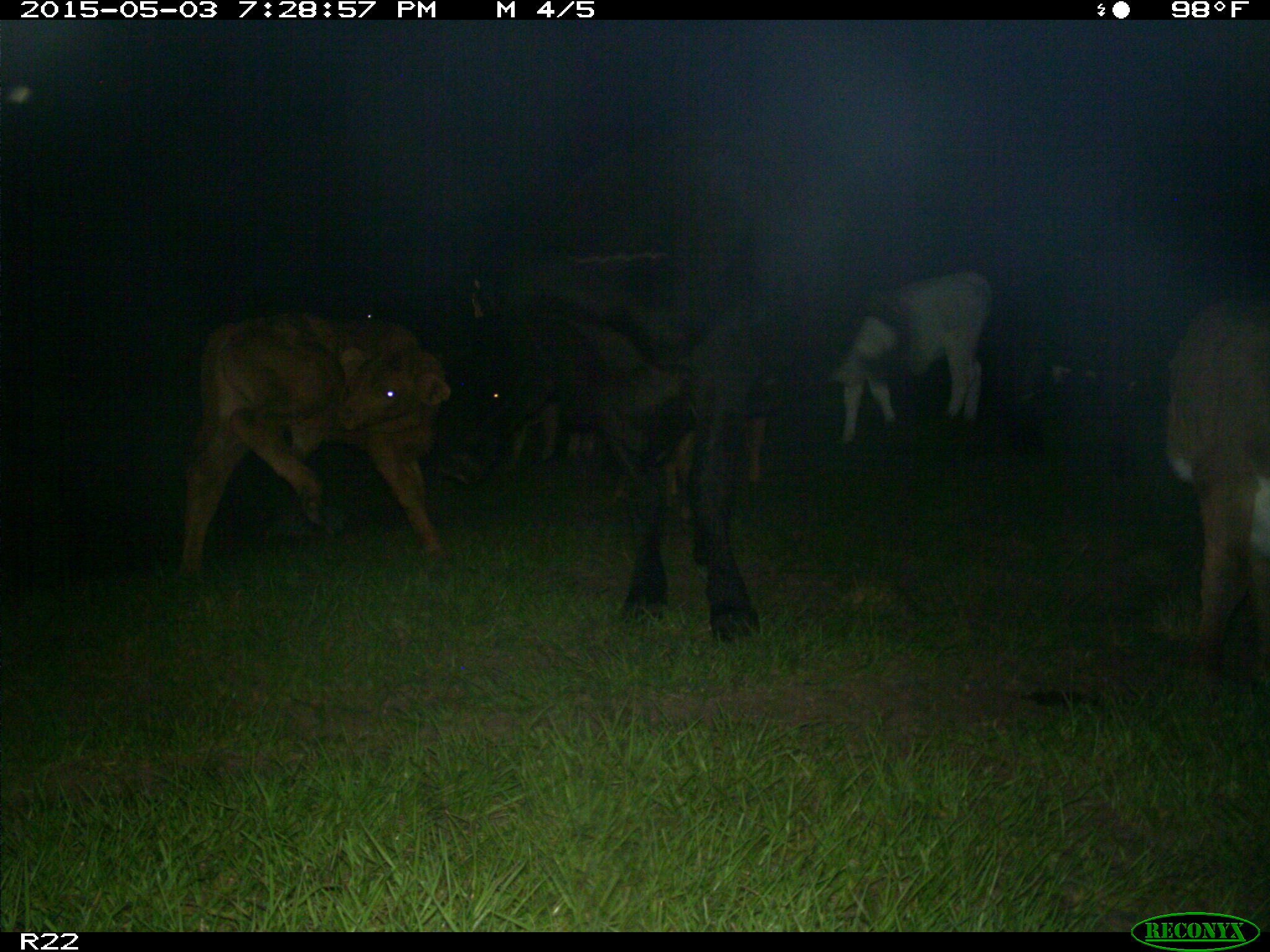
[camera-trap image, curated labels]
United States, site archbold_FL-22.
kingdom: Animalia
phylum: Chordata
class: Mammalia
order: Artiodactyla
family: Bovidae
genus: Bos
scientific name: Bos taurus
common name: domestic cow